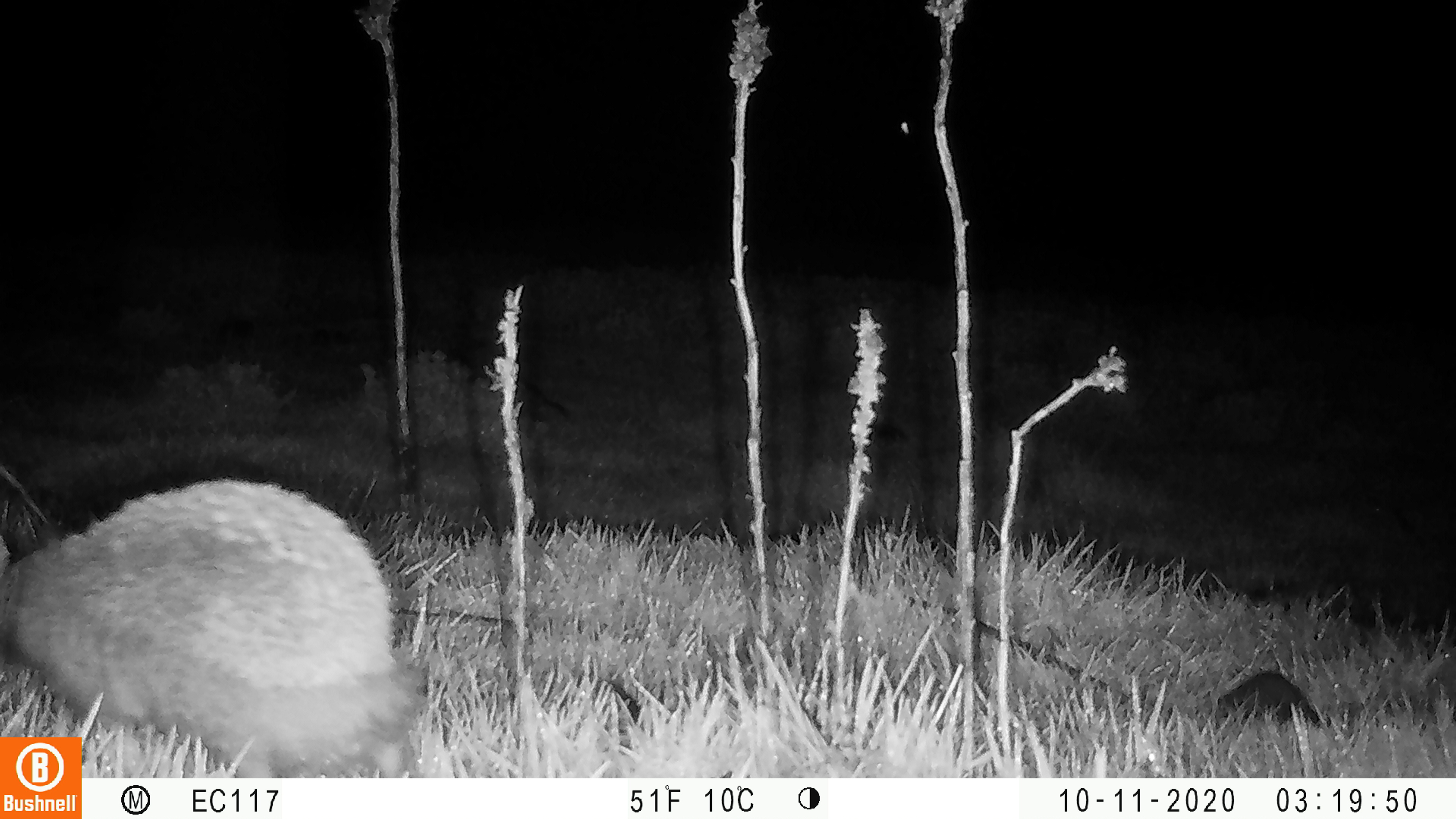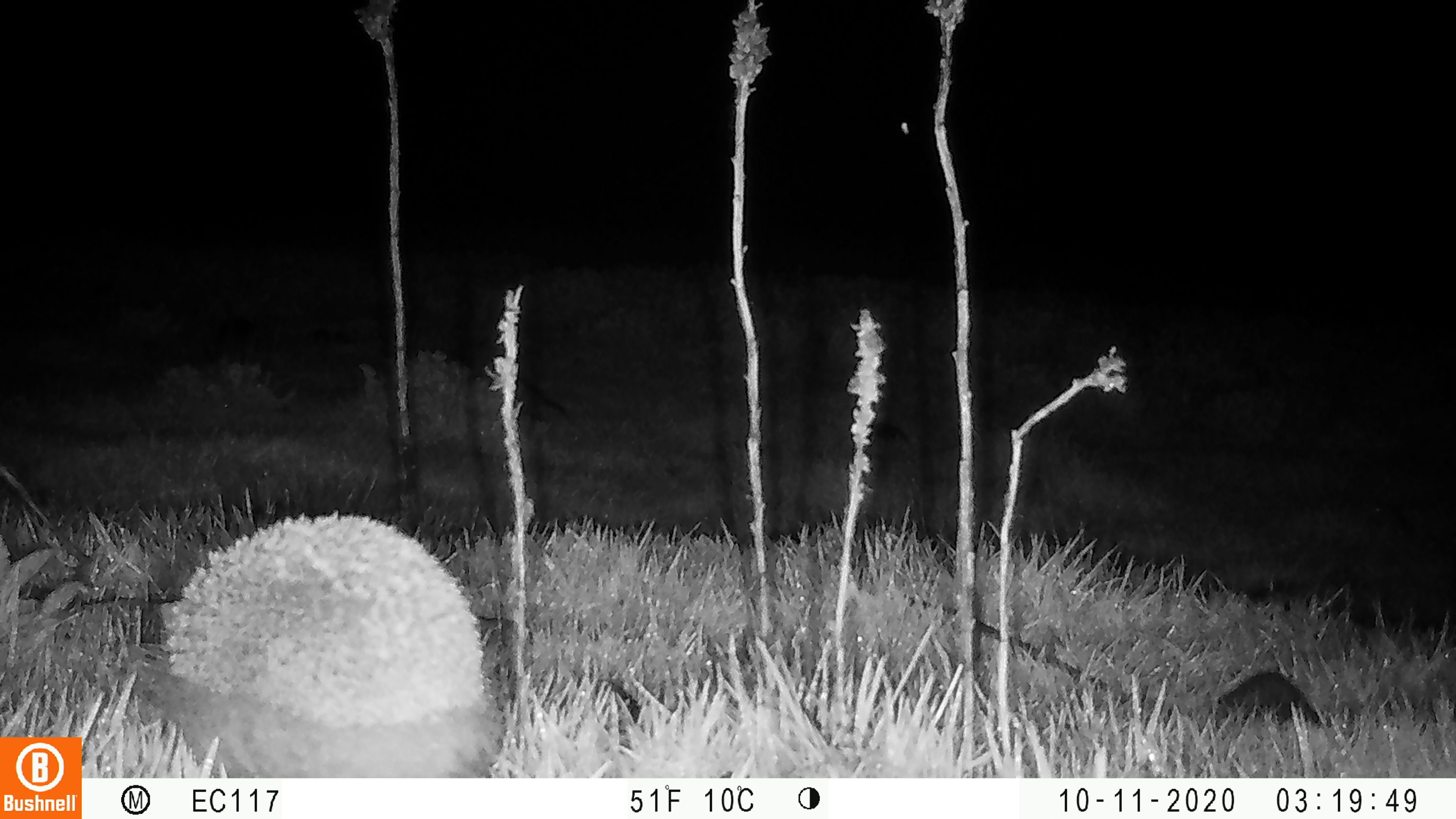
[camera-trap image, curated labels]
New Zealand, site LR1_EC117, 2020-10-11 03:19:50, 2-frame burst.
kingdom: Animalia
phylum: Chordata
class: Mammalia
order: Eulipotyphla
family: Erinaceidae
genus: Erinaceus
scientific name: Erinaceus europaeus europaeus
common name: european hedgehog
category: hedgehog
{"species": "hedgehog (european hedgehog) (Erinaceus europaeus europaeus)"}